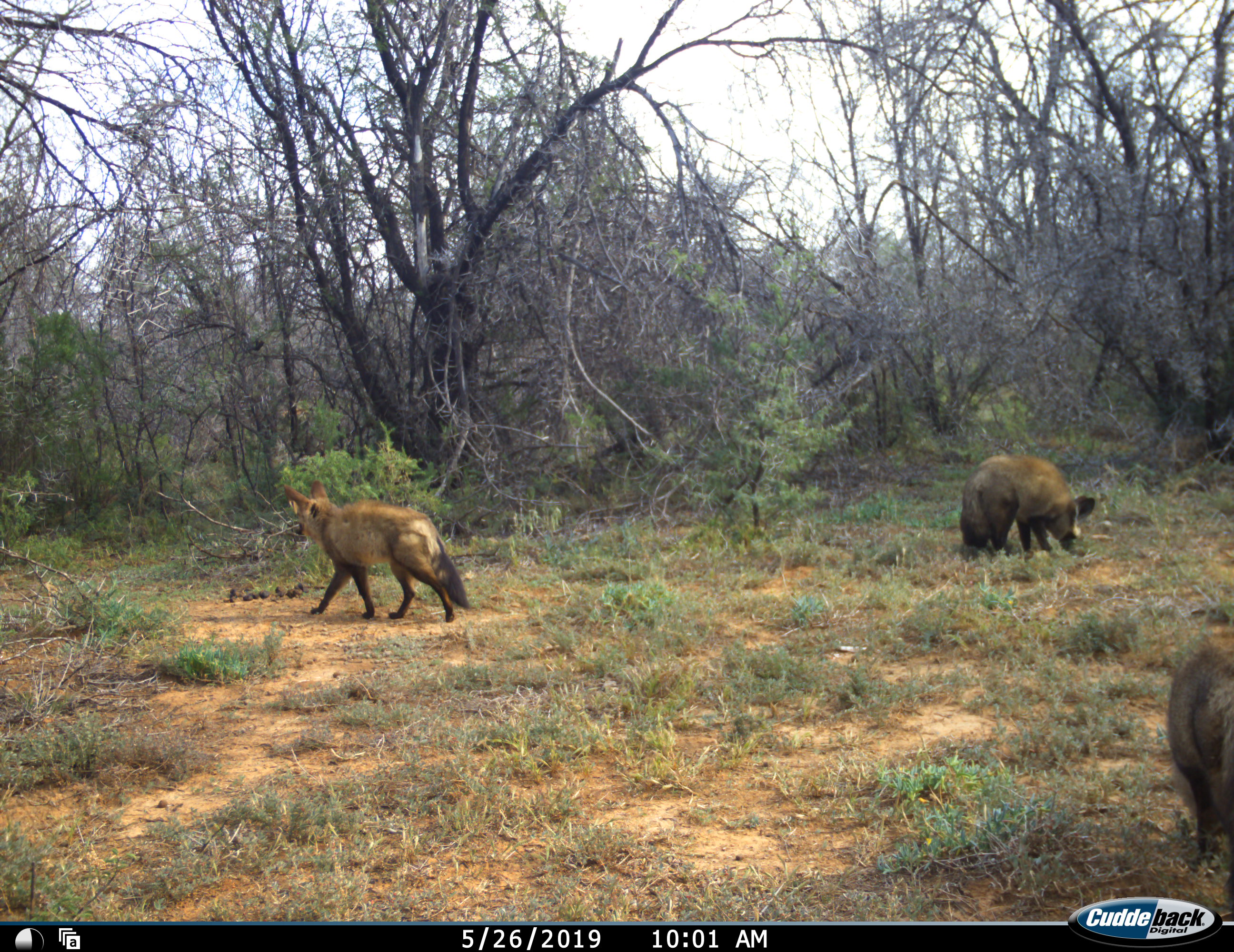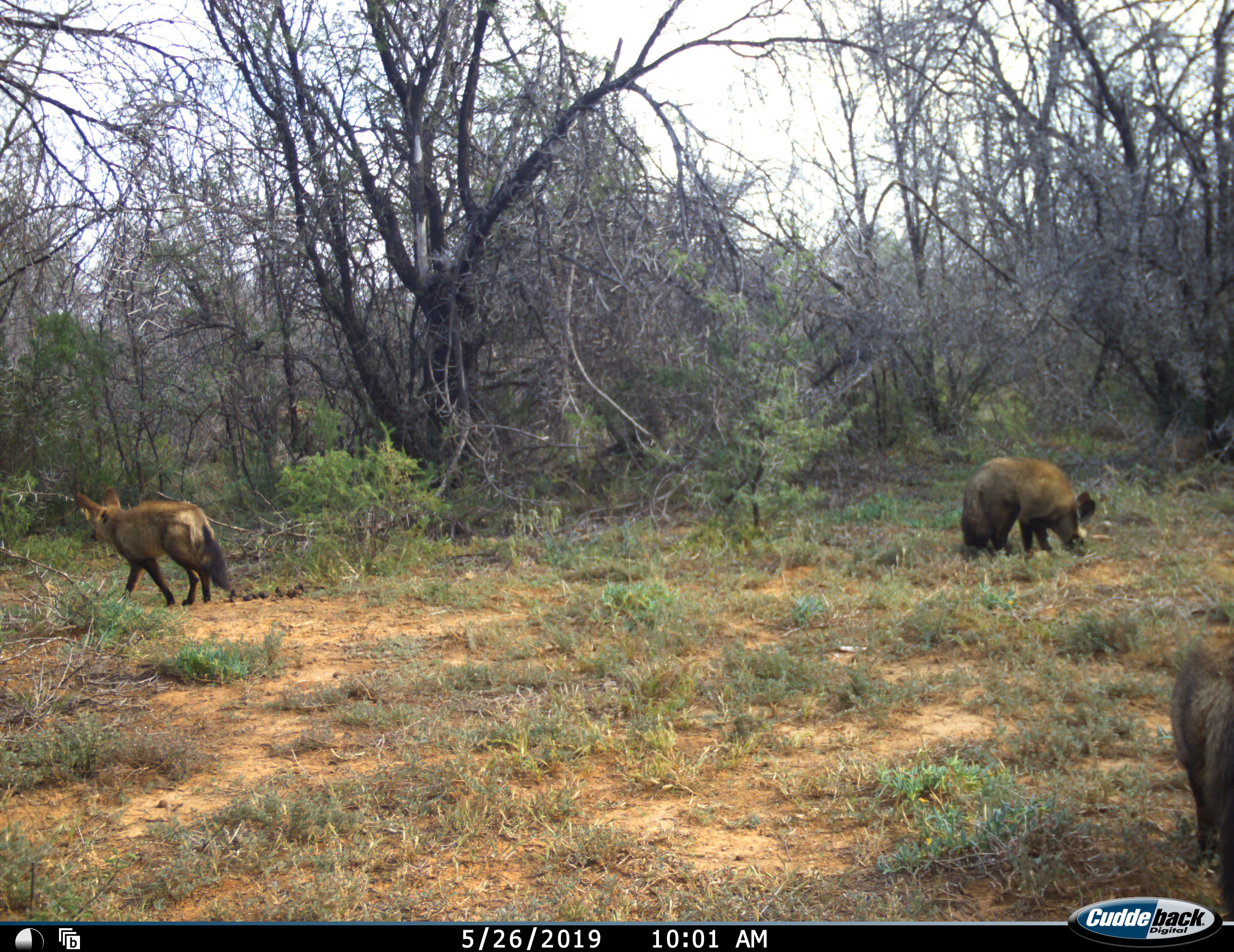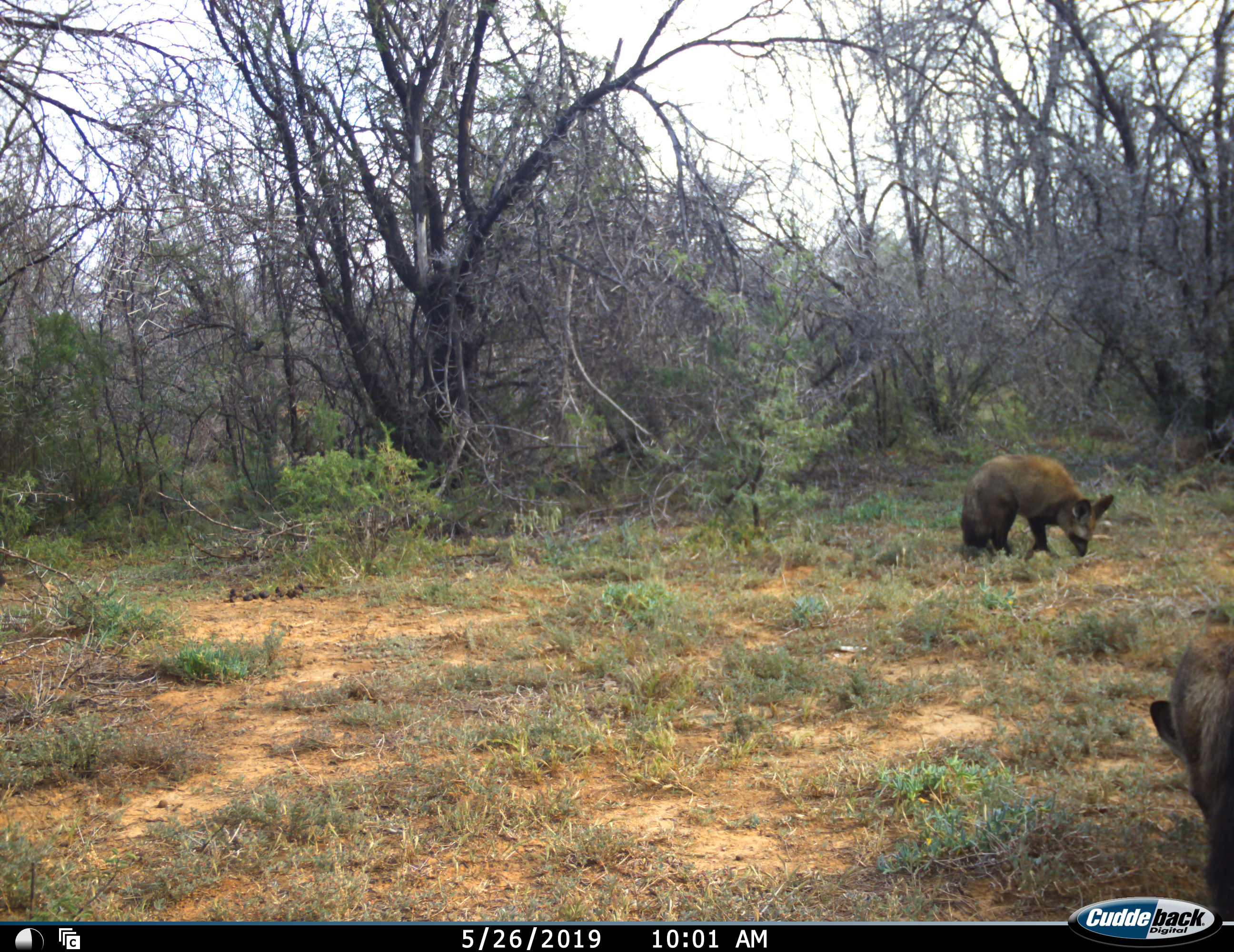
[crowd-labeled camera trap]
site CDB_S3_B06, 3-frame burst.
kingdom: Animalia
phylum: Chordata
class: Mammalia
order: Carnivora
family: Canidae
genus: Otocyon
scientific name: Otocyon megalotis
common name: bat-eared fox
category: foxbateared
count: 3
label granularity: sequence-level